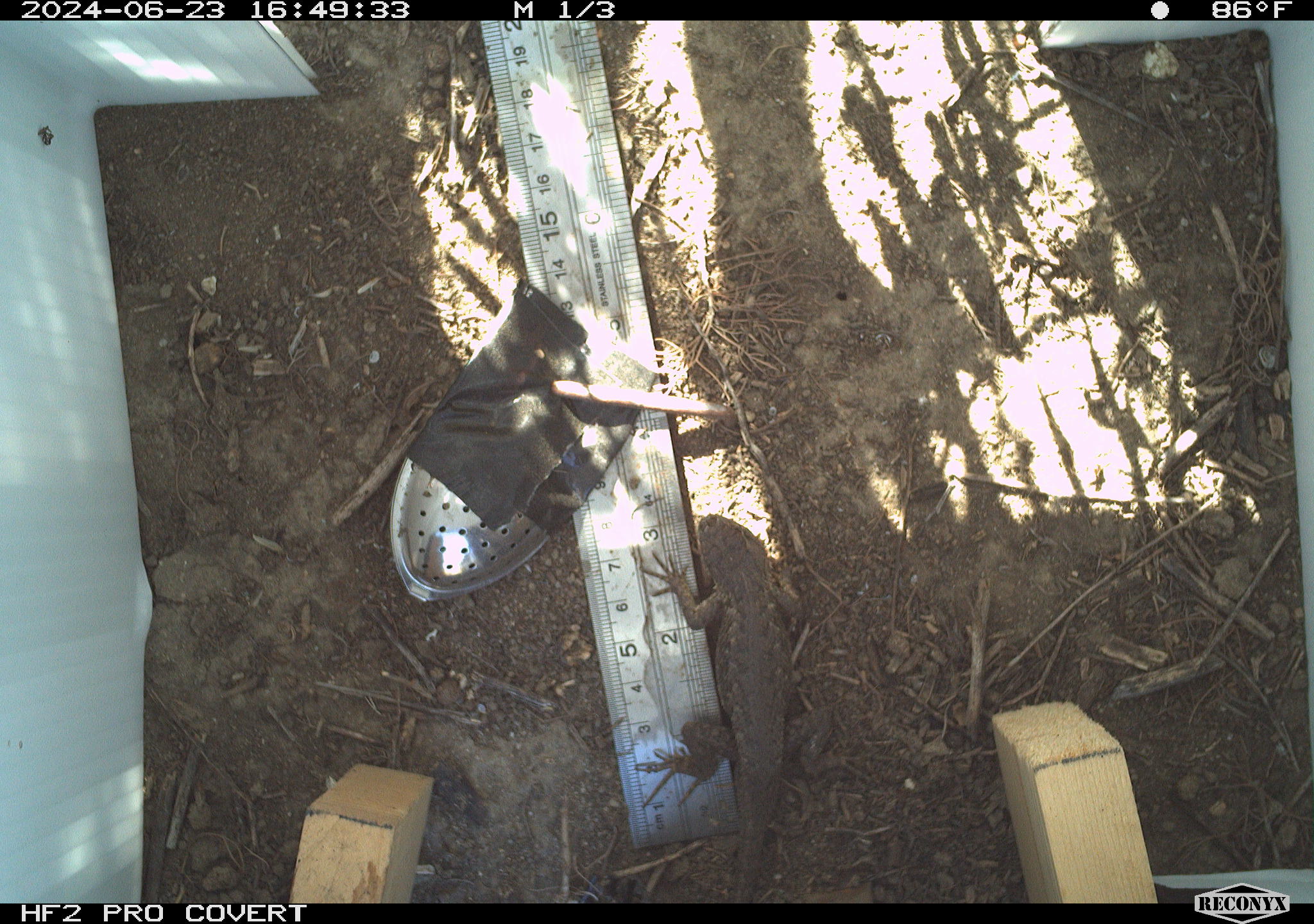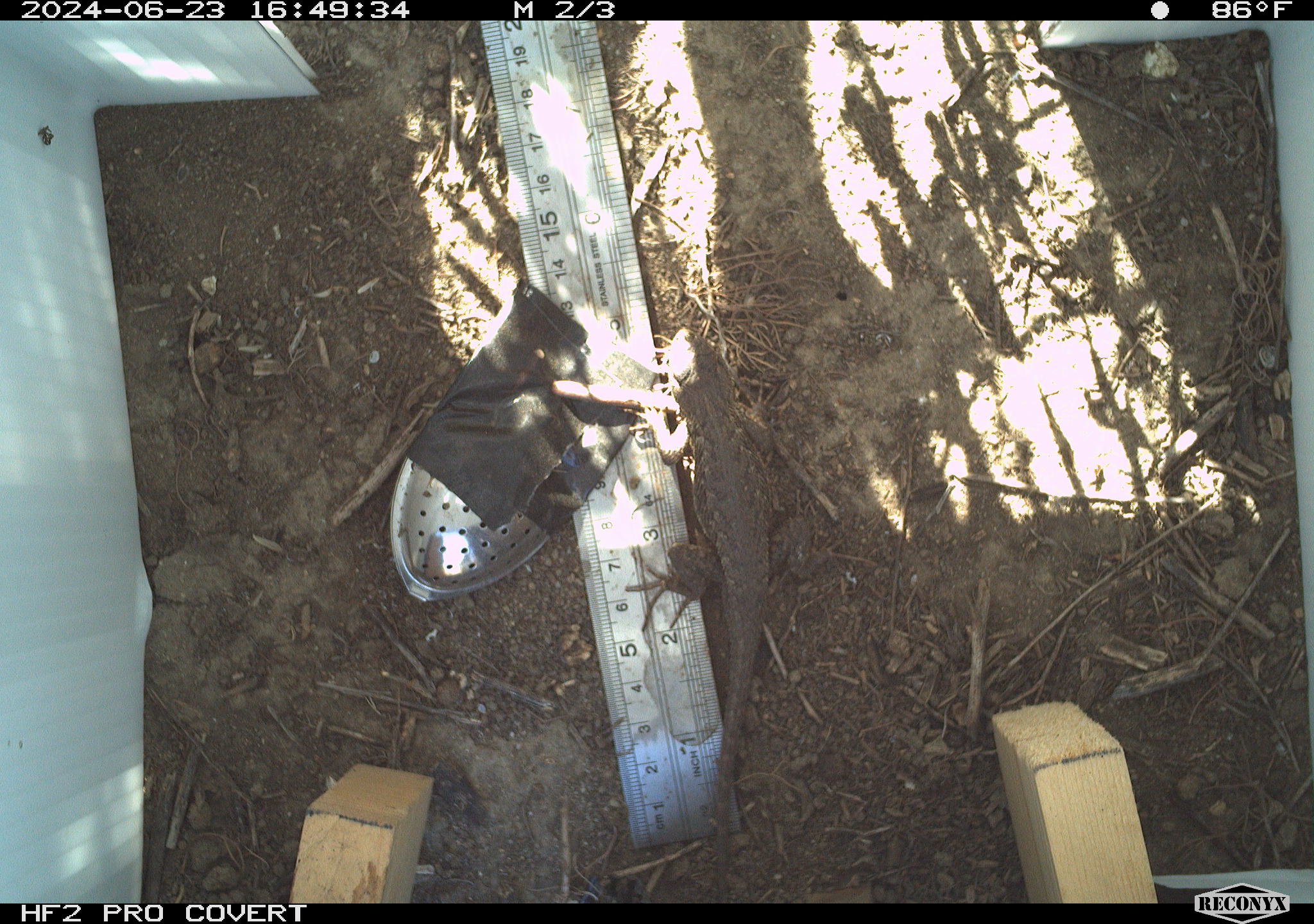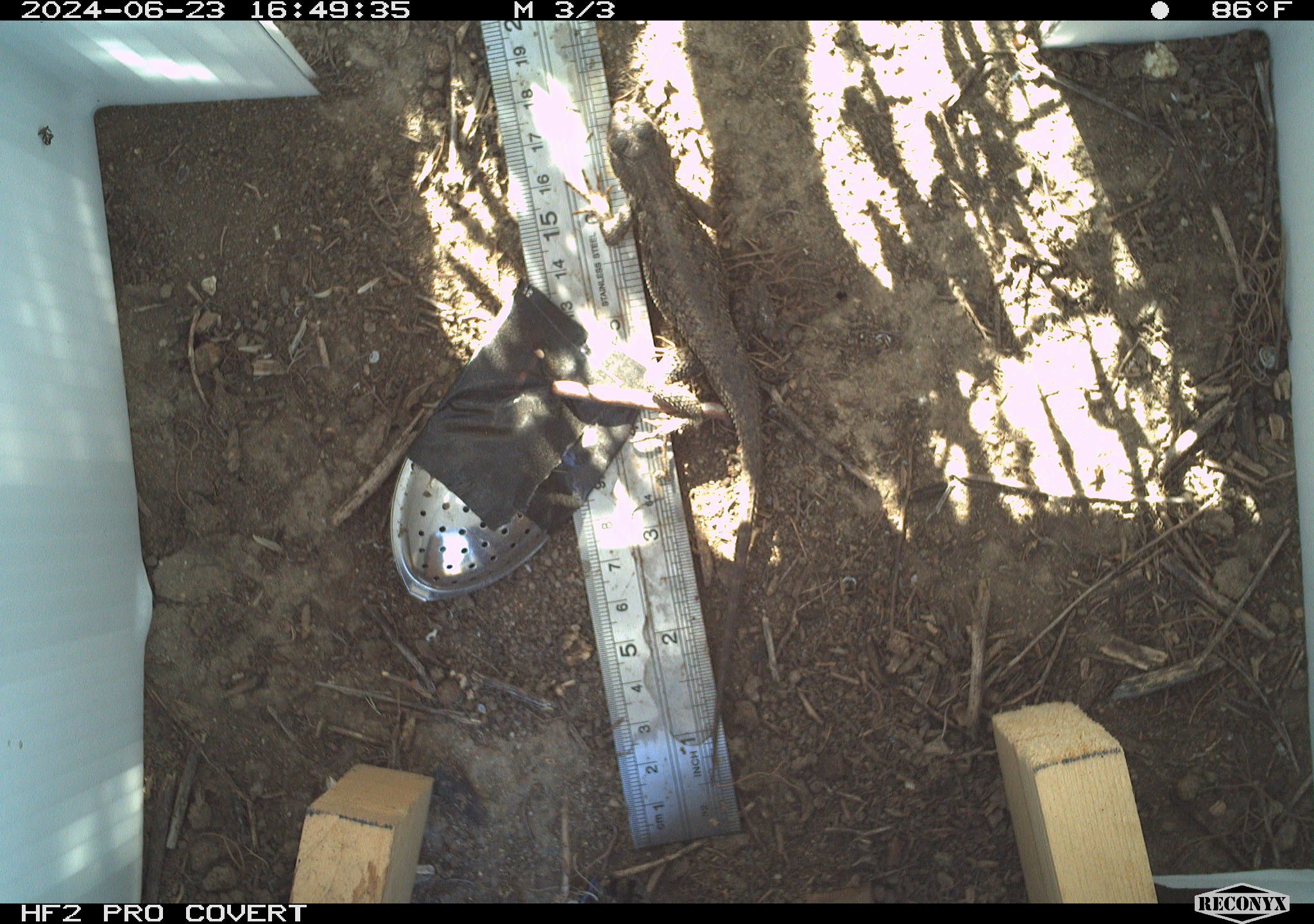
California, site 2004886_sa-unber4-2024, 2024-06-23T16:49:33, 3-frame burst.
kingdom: Animalia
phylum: Chordata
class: Reptilia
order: Squamata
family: Phrynosomatidae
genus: Sceloporus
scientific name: Sceloporus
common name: spiny lizards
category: sceloporus species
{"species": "sceloporus species (spiny lizards) (Sceloporus)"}